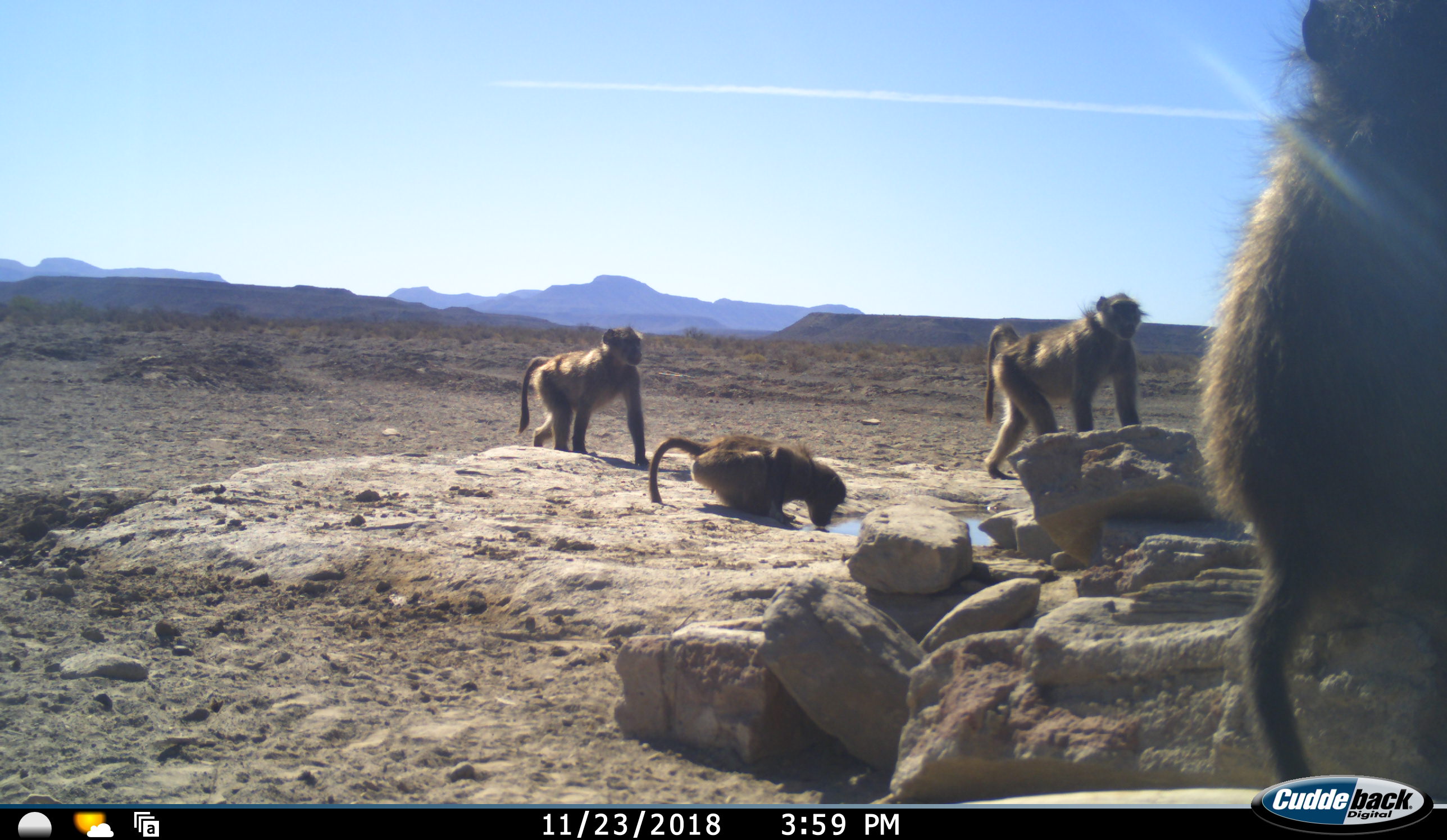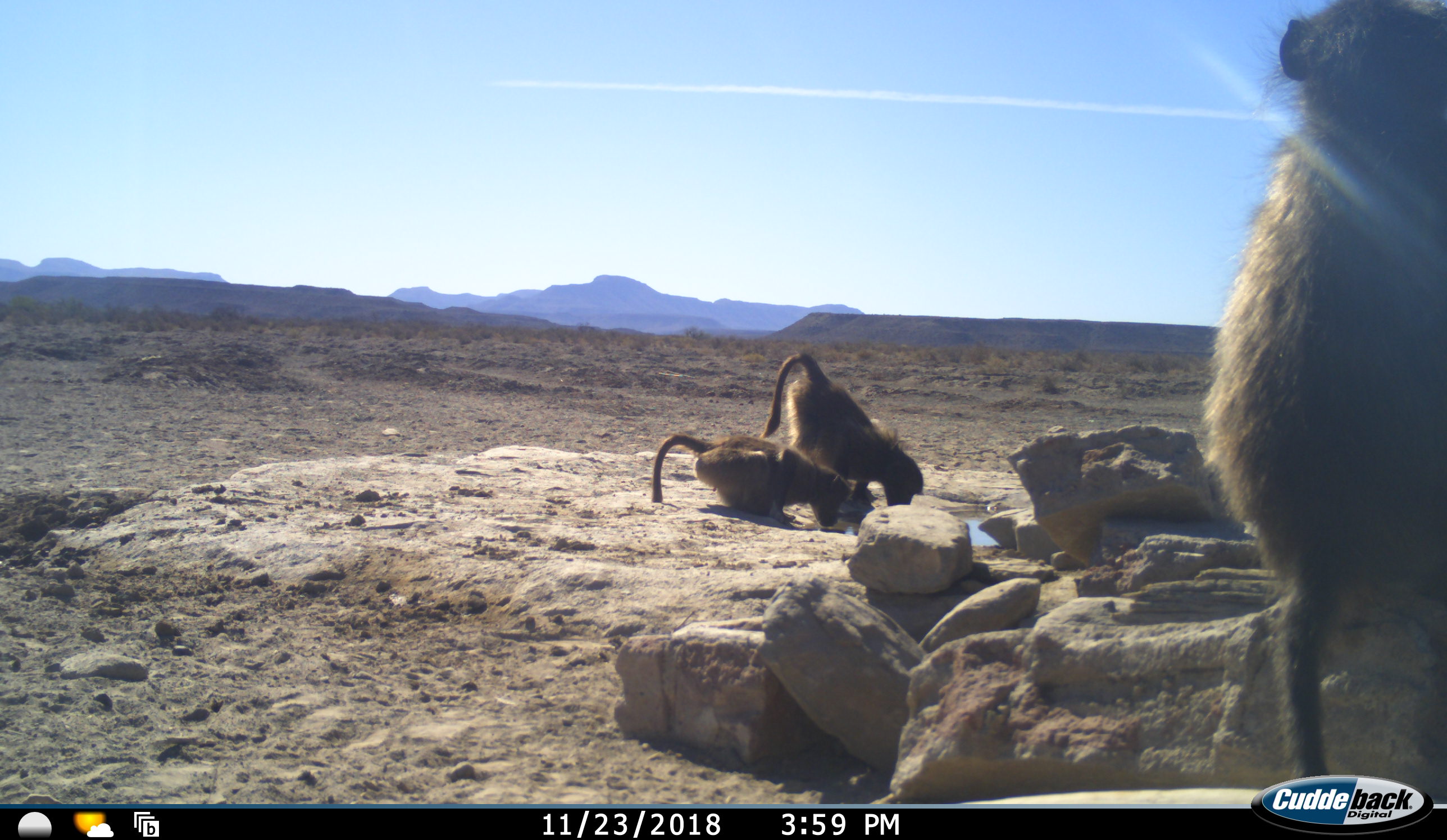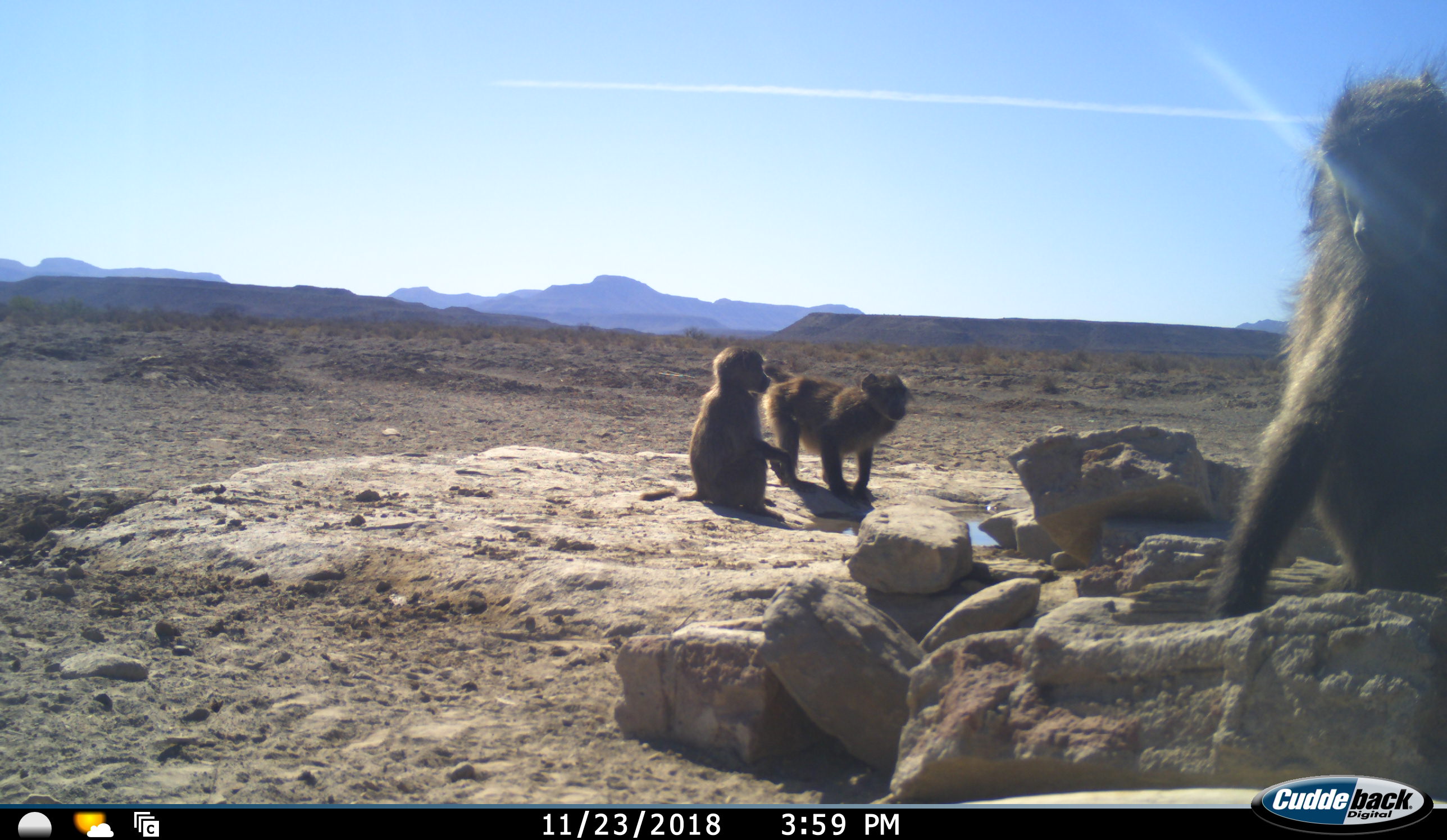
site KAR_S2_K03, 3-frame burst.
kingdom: Animalia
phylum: Chordata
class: Mammalia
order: Primates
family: Cercopithecidae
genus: Papio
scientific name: Papio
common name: baboon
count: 4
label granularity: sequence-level